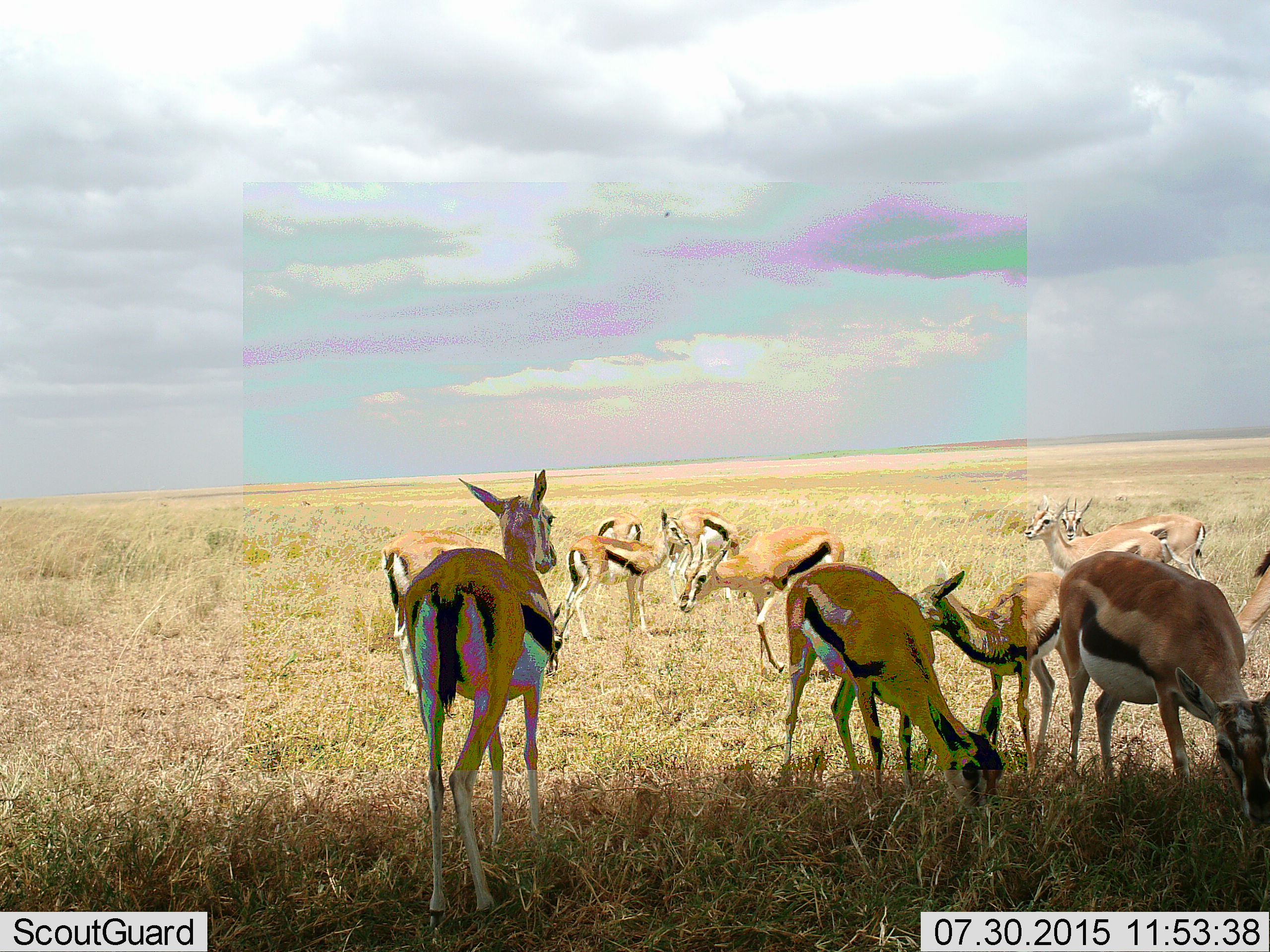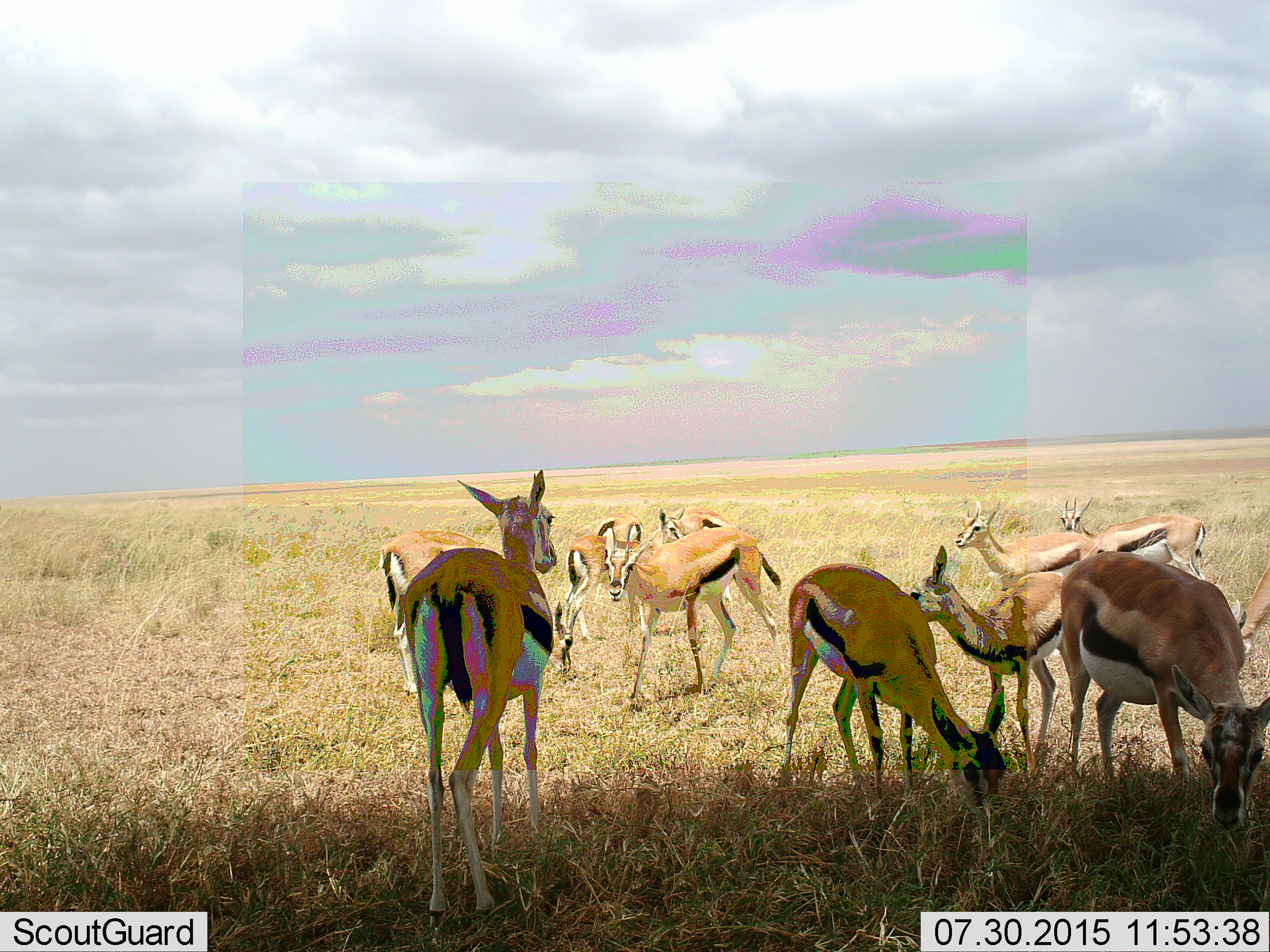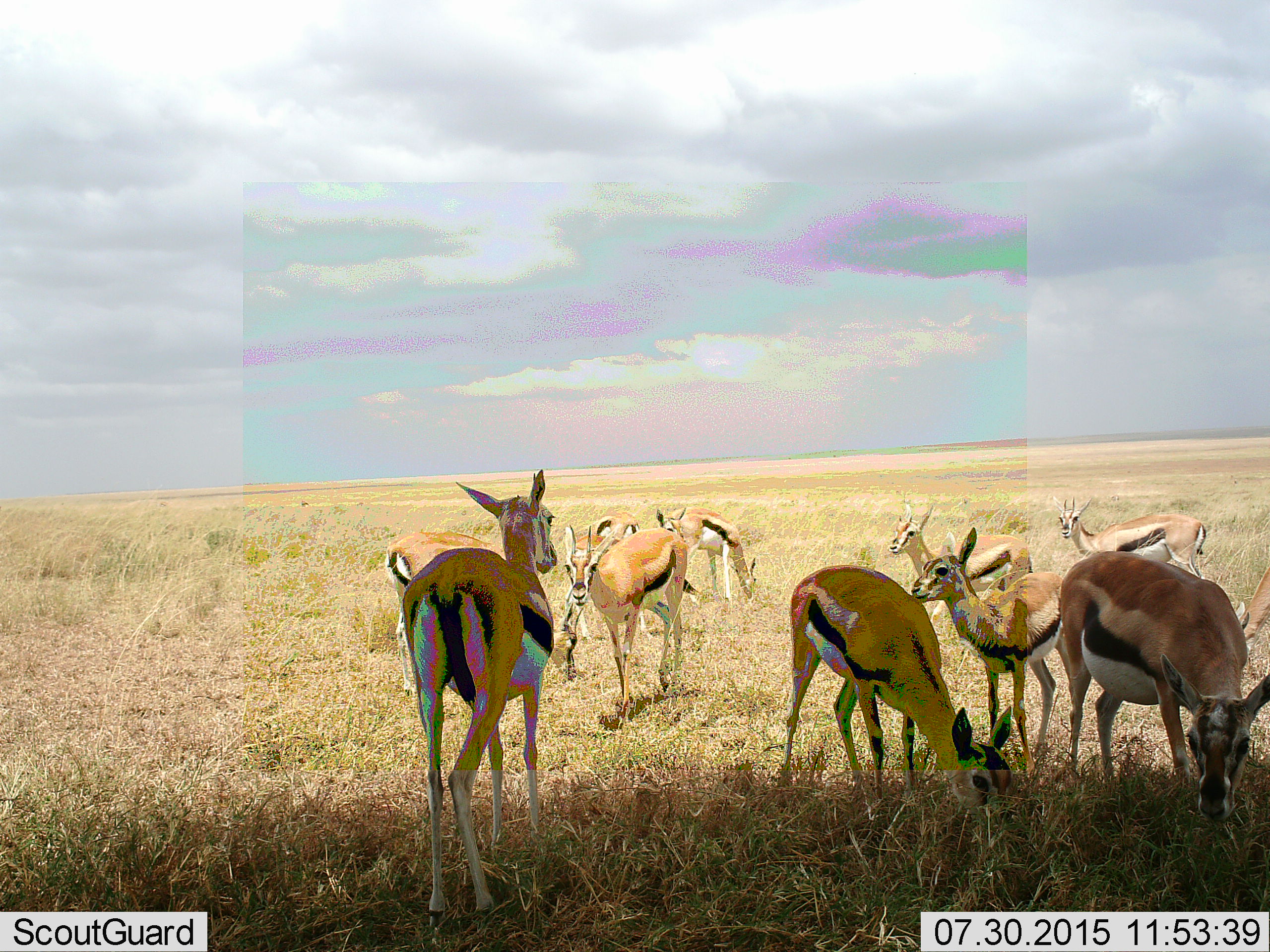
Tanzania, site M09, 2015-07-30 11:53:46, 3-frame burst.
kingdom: Animalia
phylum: Chordata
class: Mammalia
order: Artiodactyla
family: Bovidae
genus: Eudorcas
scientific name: Eudorcas thomsonii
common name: thomson's gazelle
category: gazellethomsons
Gazellethomsons (thomson's gazelle) (Eudorcas thomsonii), count 11-50. Behavior (volunteer vote fractions): standing 100%, resting 0%, moving 70%, interacting 20%. Young present (vote fraction): 20%. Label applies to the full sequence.